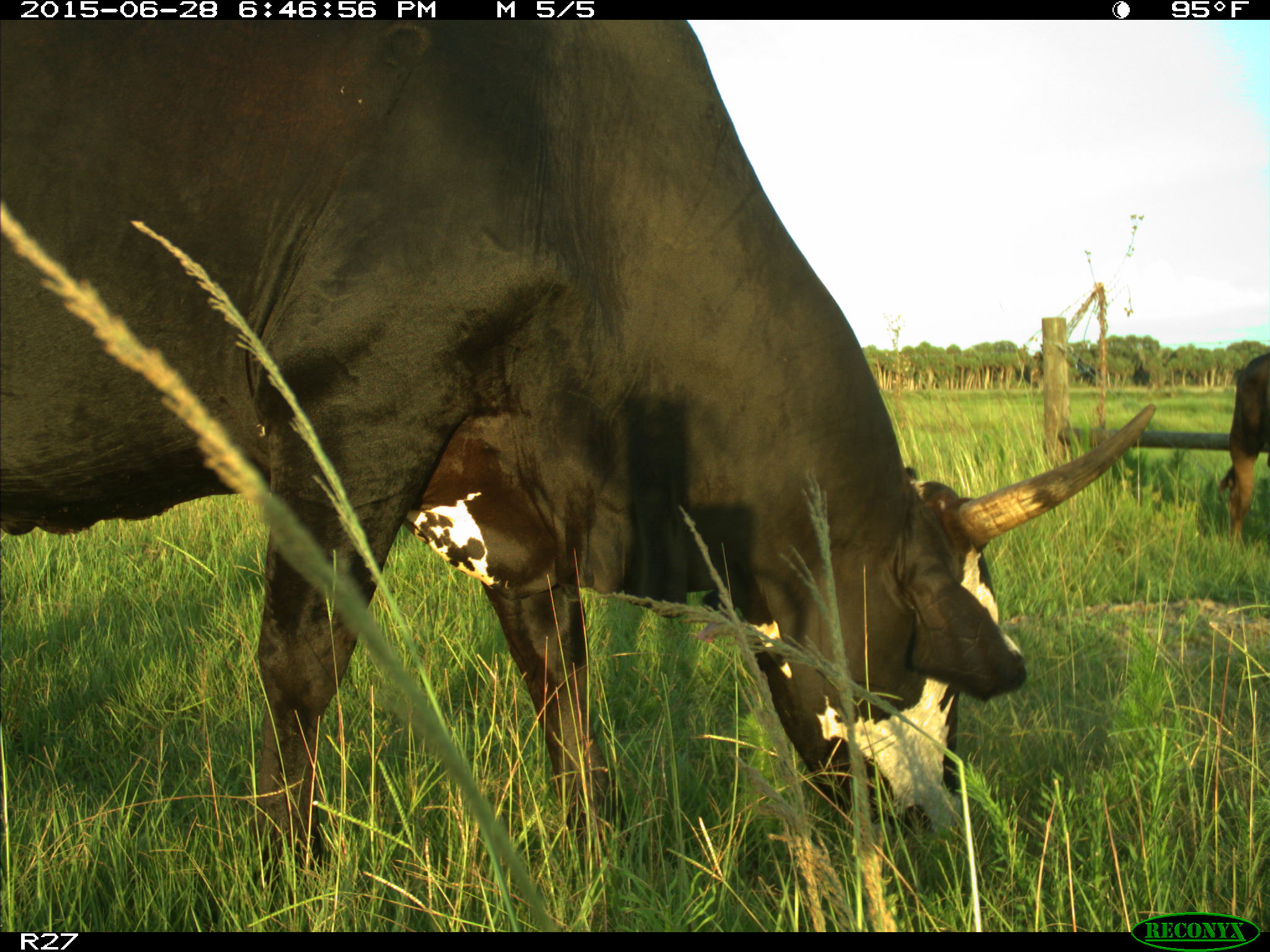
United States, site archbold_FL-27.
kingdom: Animalia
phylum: Chordata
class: Mammalia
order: Artiodactyla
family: Bovidae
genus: Bos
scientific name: Bos taurus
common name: domestic cow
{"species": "Bos taurus (domestic cow)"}